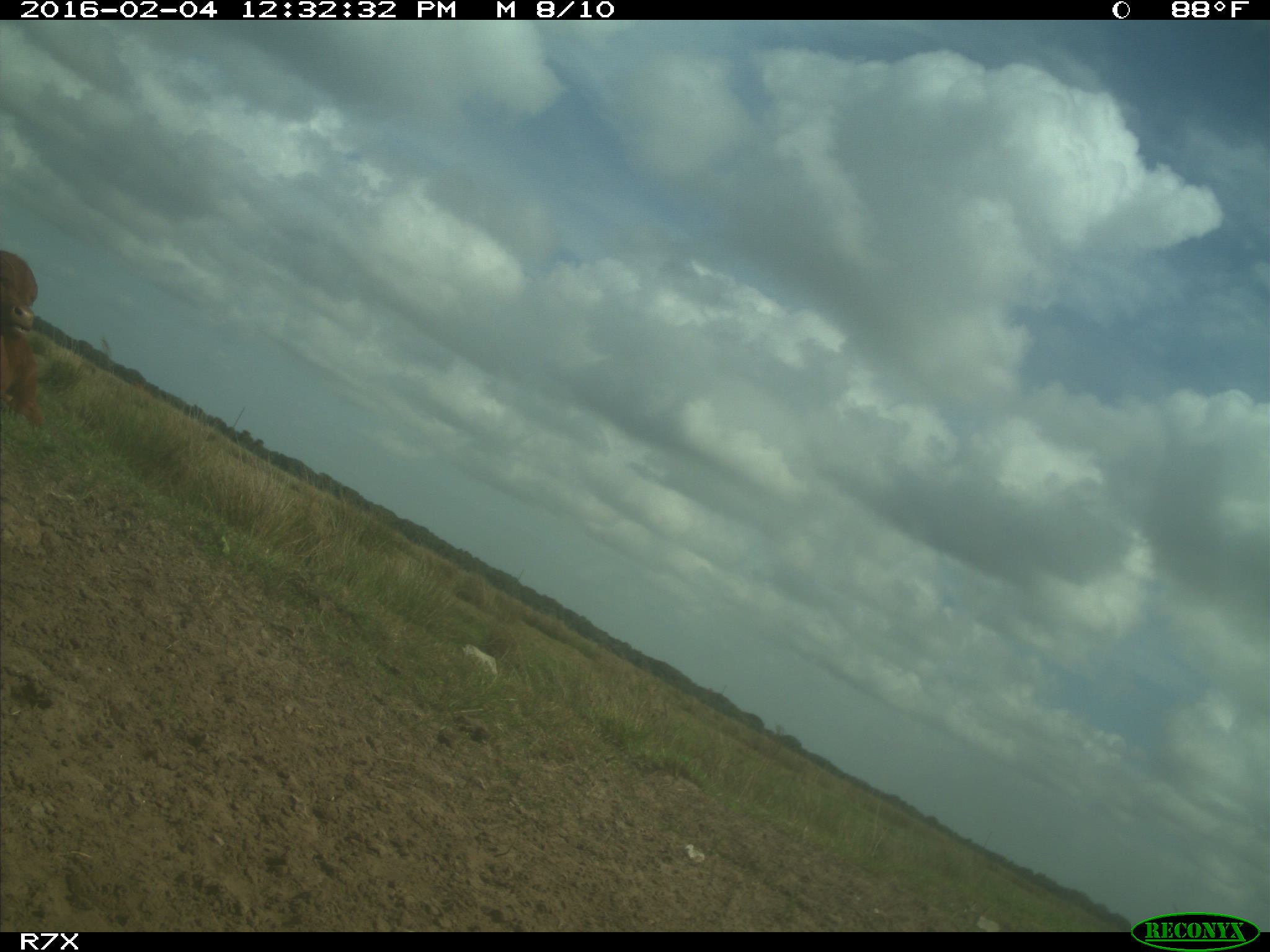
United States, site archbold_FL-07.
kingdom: Animalia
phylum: Chordata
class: Mammalia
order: Artiodactyla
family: Bovidae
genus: Bos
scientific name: Bos taurus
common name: domestic cow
Bos taurus (domestic cow).